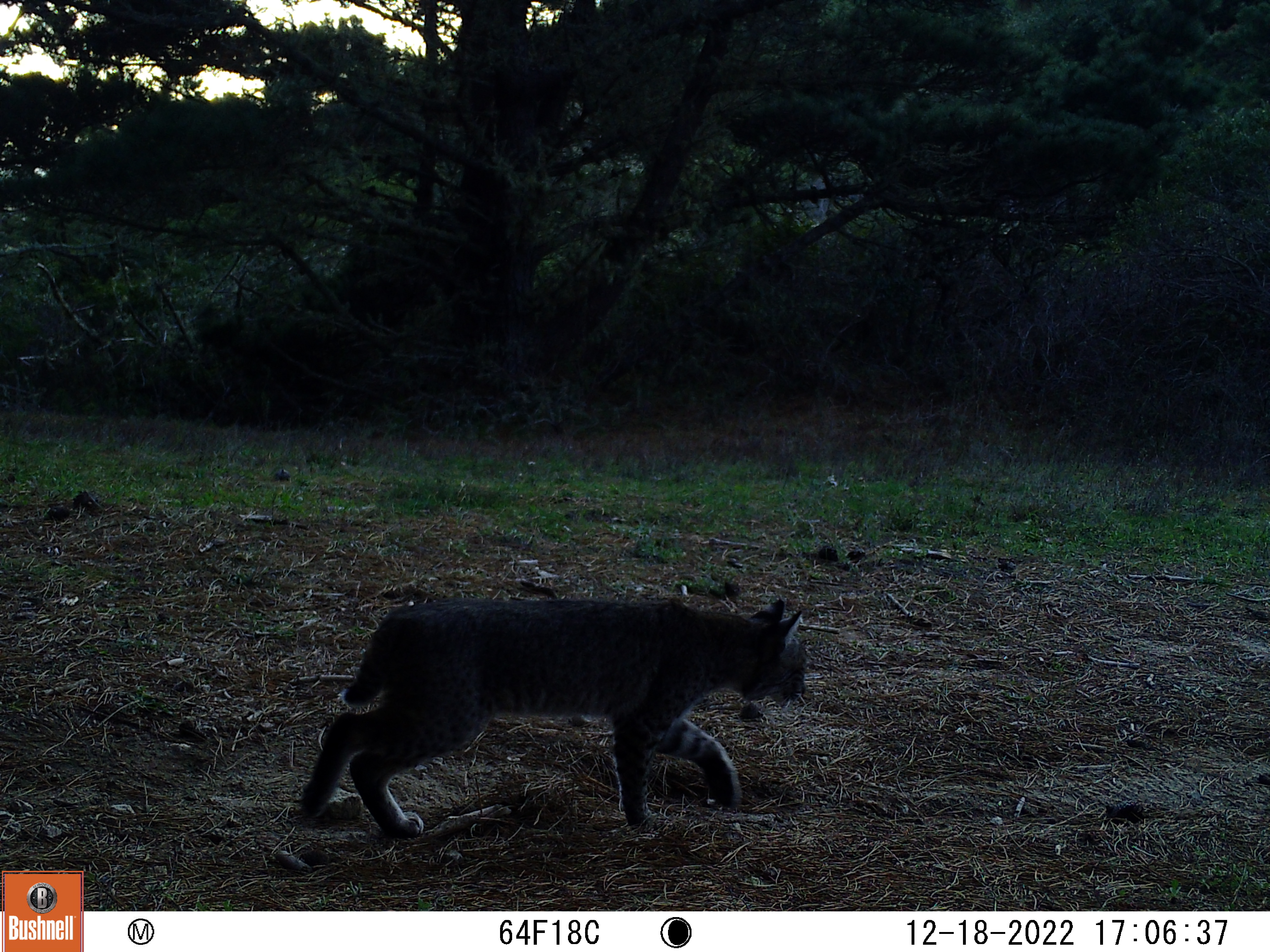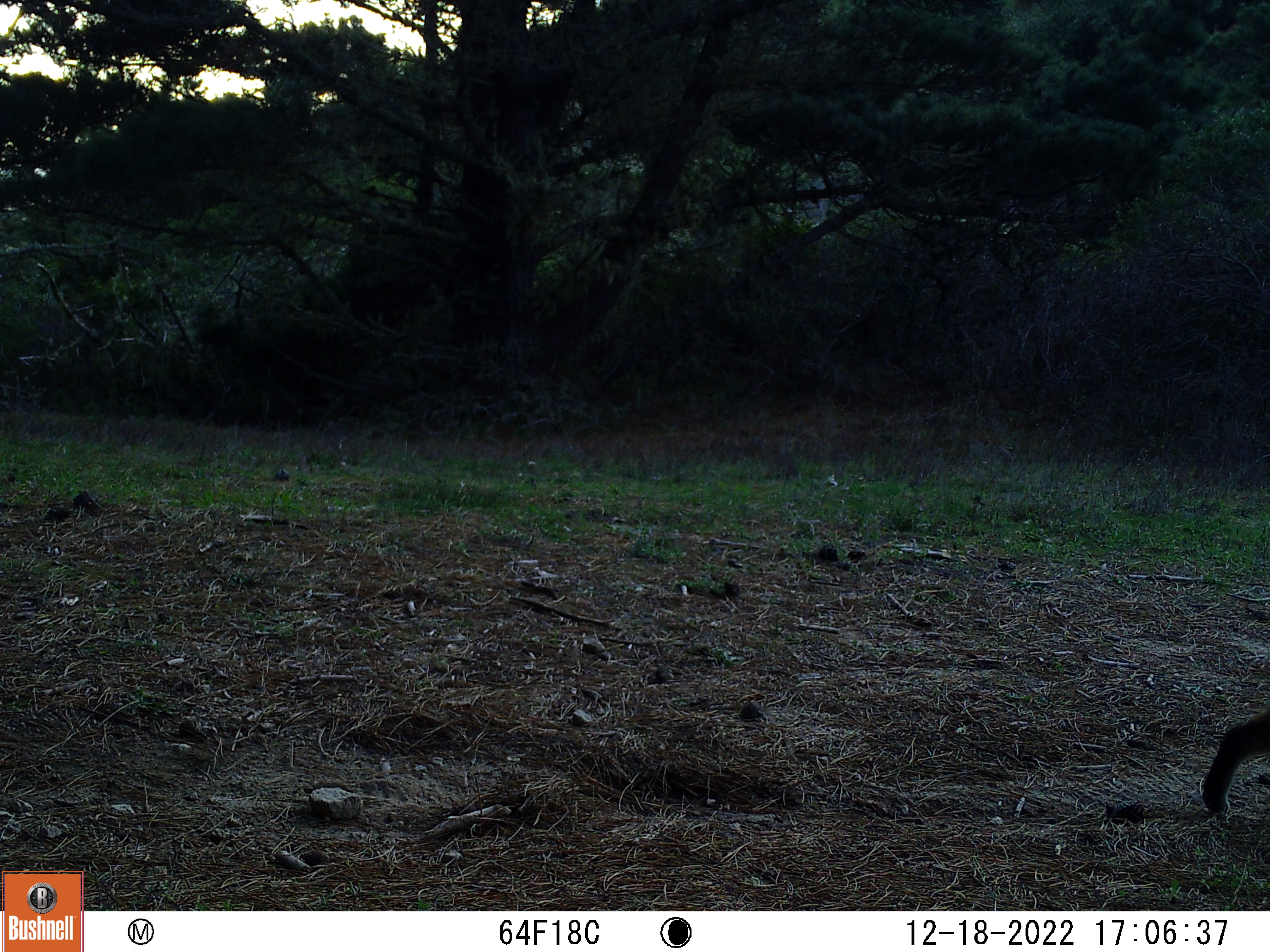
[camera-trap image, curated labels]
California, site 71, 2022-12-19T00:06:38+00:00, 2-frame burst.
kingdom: Animalia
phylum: Chordata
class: Mammalia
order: Carnivora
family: Felidae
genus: Lynx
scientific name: Lynx rufus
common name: bobcat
Bobcat (Lynx rufus).